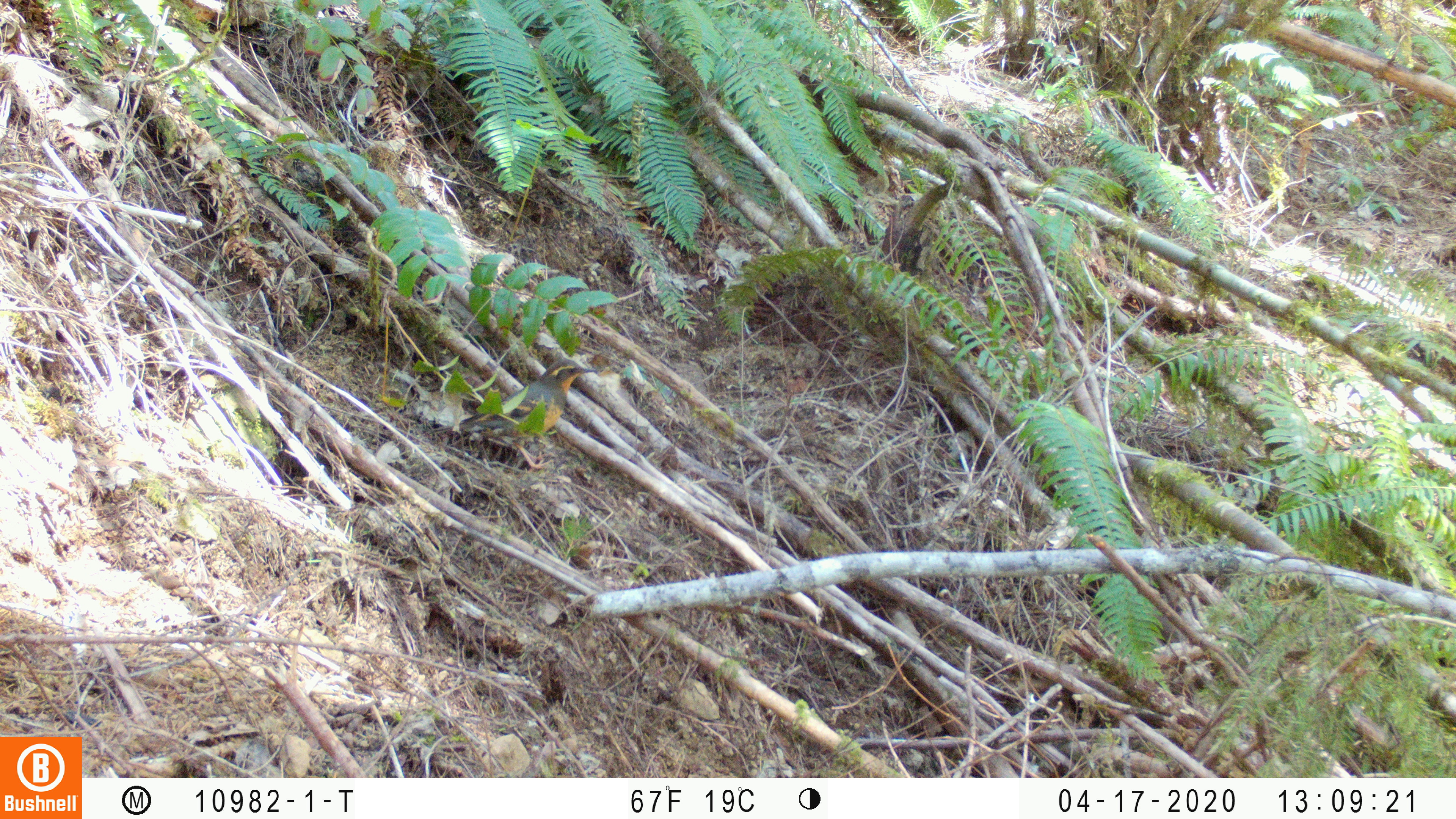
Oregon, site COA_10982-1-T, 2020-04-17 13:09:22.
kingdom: Animalia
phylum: Chordata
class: Aves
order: Passeriformes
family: Turdidae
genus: Ixoreus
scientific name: Ixoreus naevius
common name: varied thrush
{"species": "varied thrush (Ixoreus naevius)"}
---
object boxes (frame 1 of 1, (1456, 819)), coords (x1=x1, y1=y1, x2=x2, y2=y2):
varied thrush: (x1=445, y1=356, x2=593, y2=465)